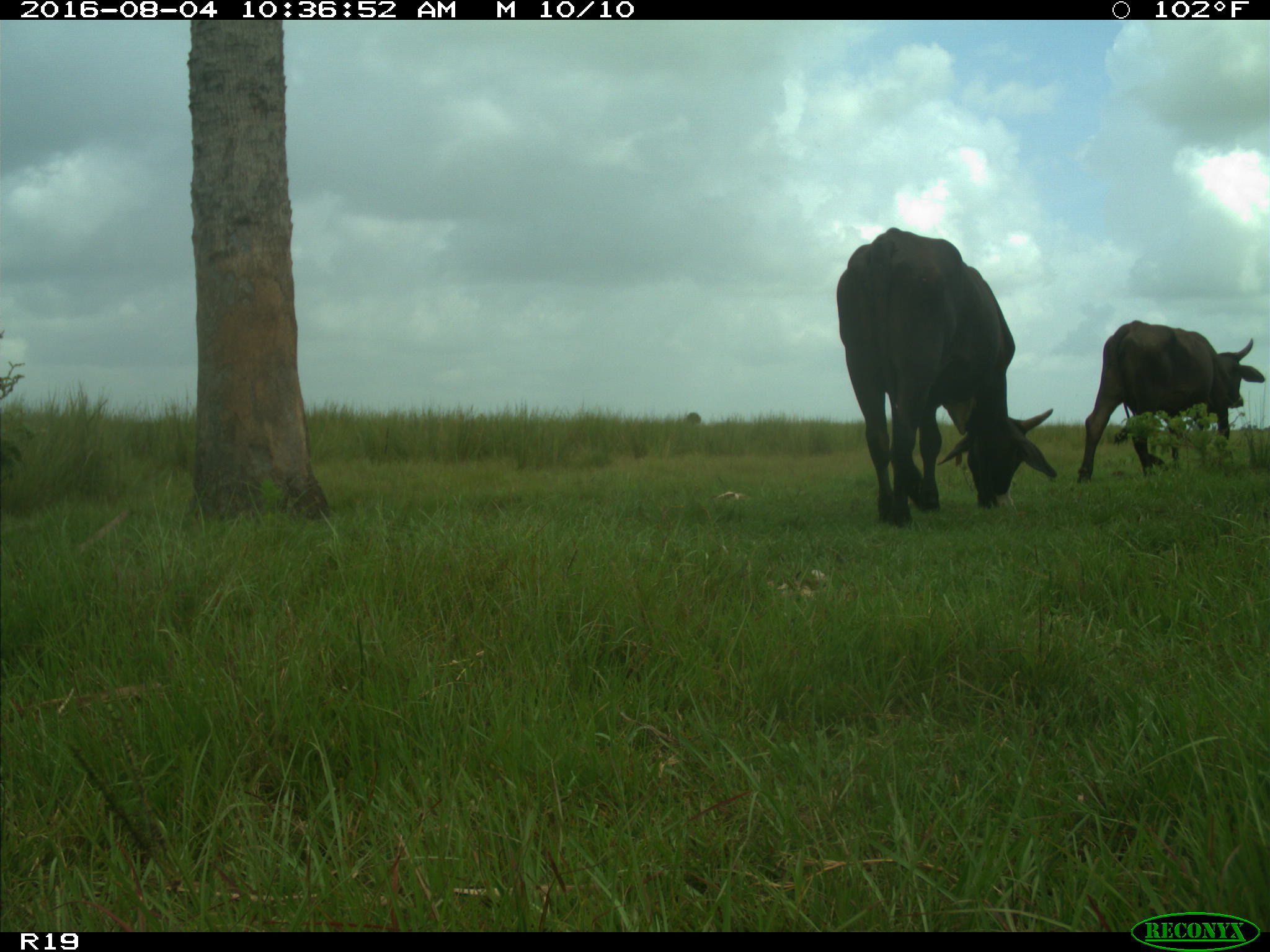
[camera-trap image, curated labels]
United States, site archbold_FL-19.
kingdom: Animalia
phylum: Chordata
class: Mammalia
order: Artiodactyla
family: Bovidae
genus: Bos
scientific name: Bos taurus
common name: domestic cow